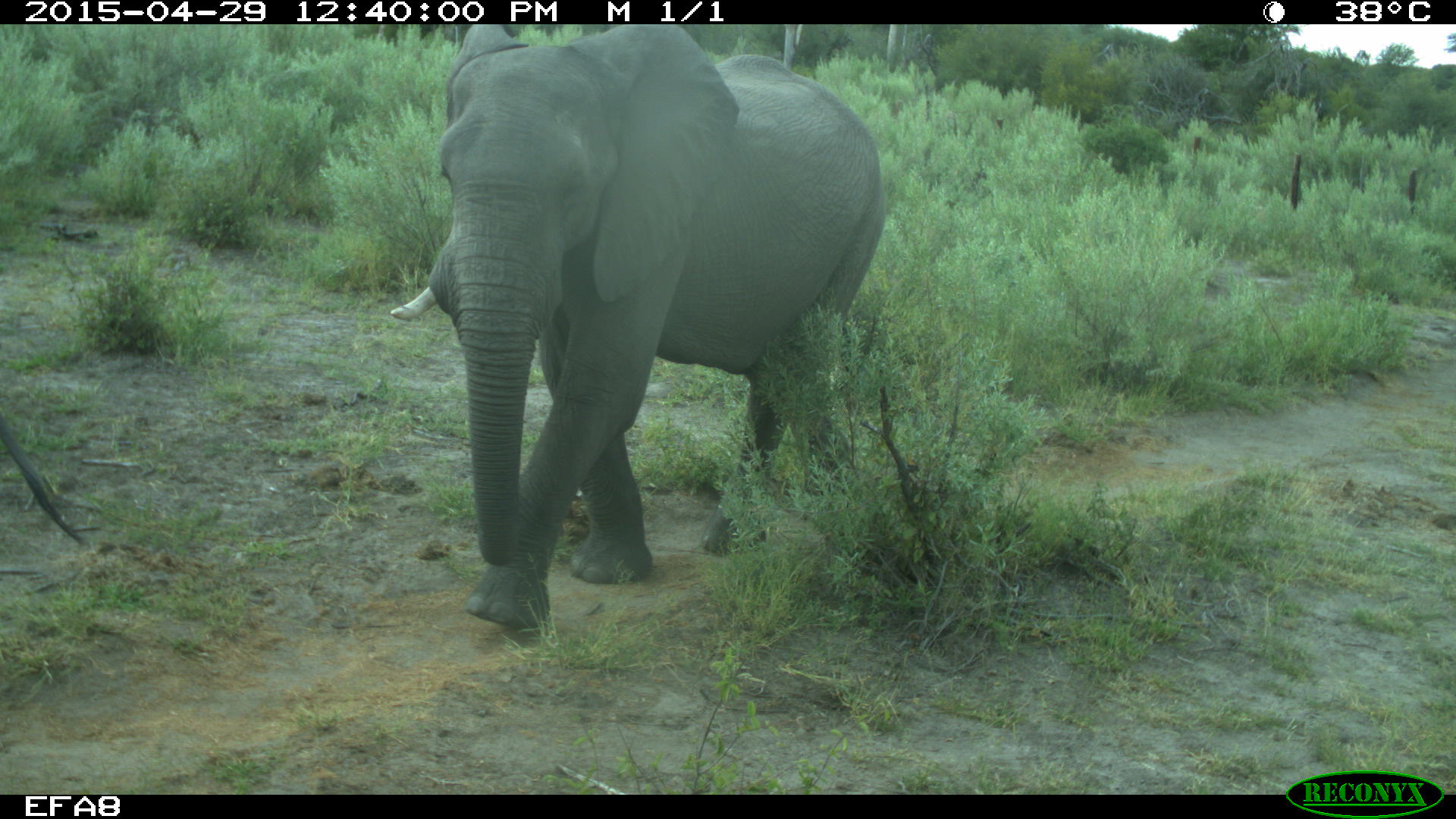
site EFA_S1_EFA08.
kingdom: Animalia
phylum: Chordata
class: Mammalia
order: Proboscidea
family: Elephantidae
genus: Loxodonta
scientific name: Loxodonta africana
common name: african bush elephant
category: elephant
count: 1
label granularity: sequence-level